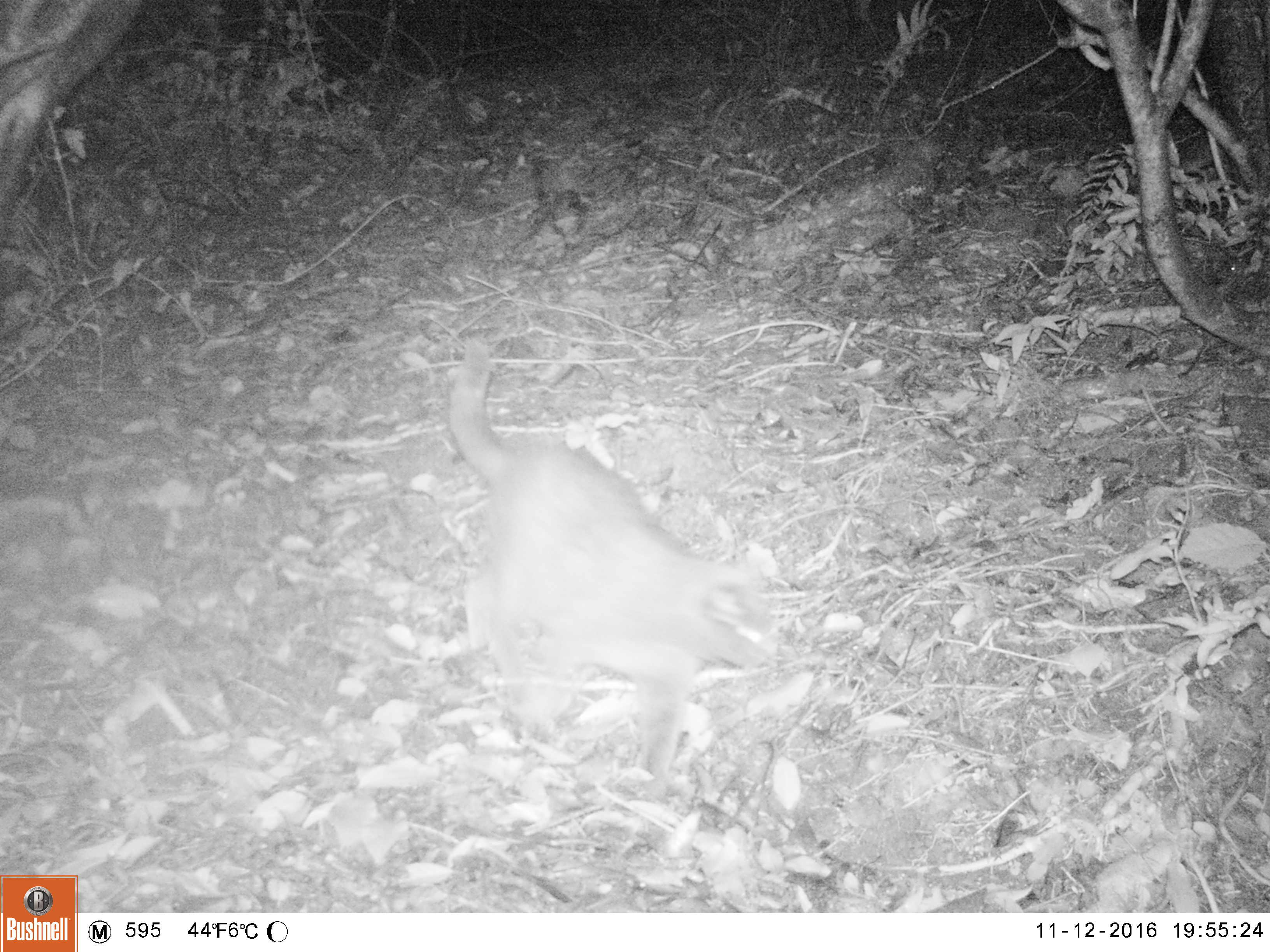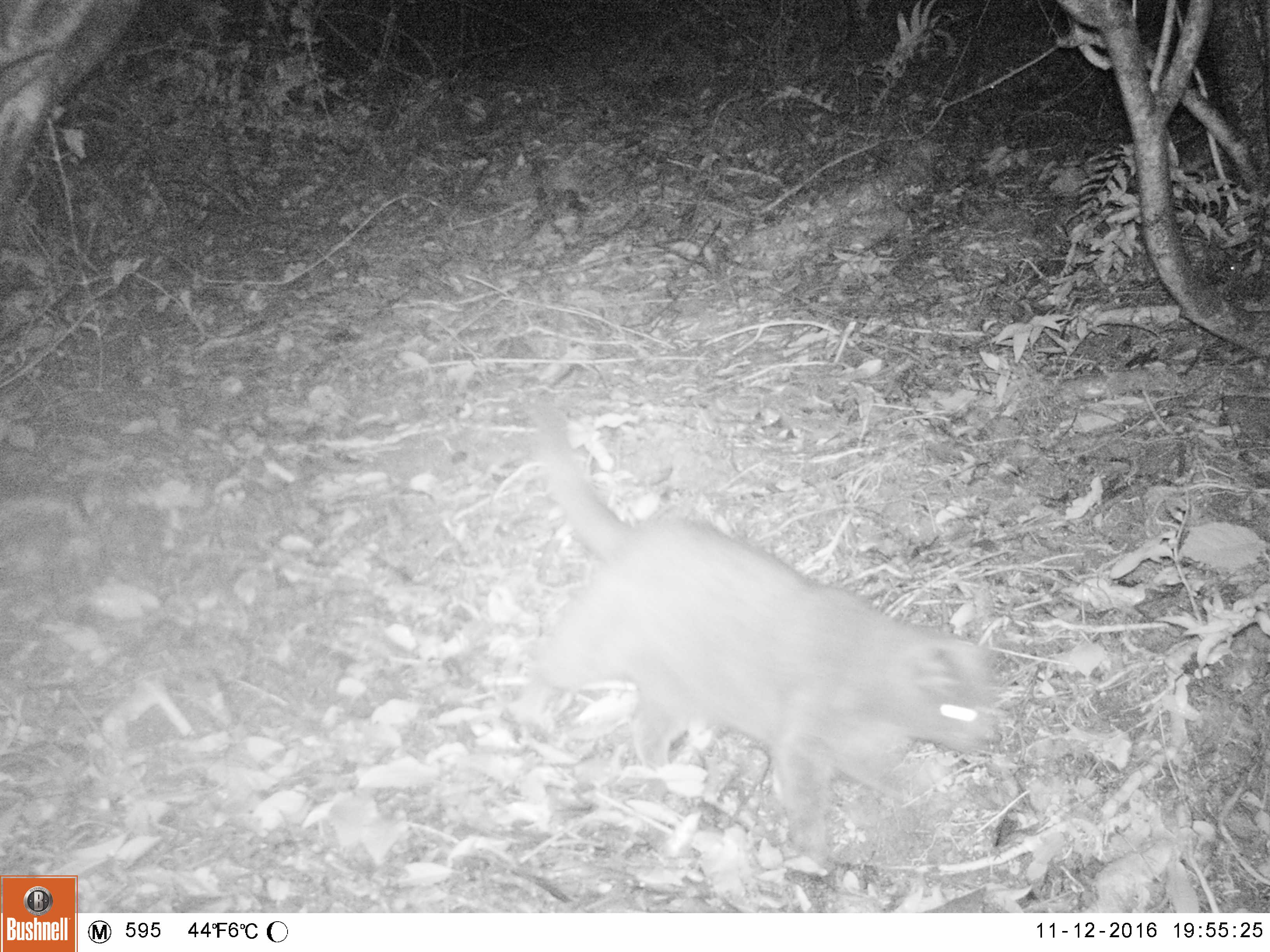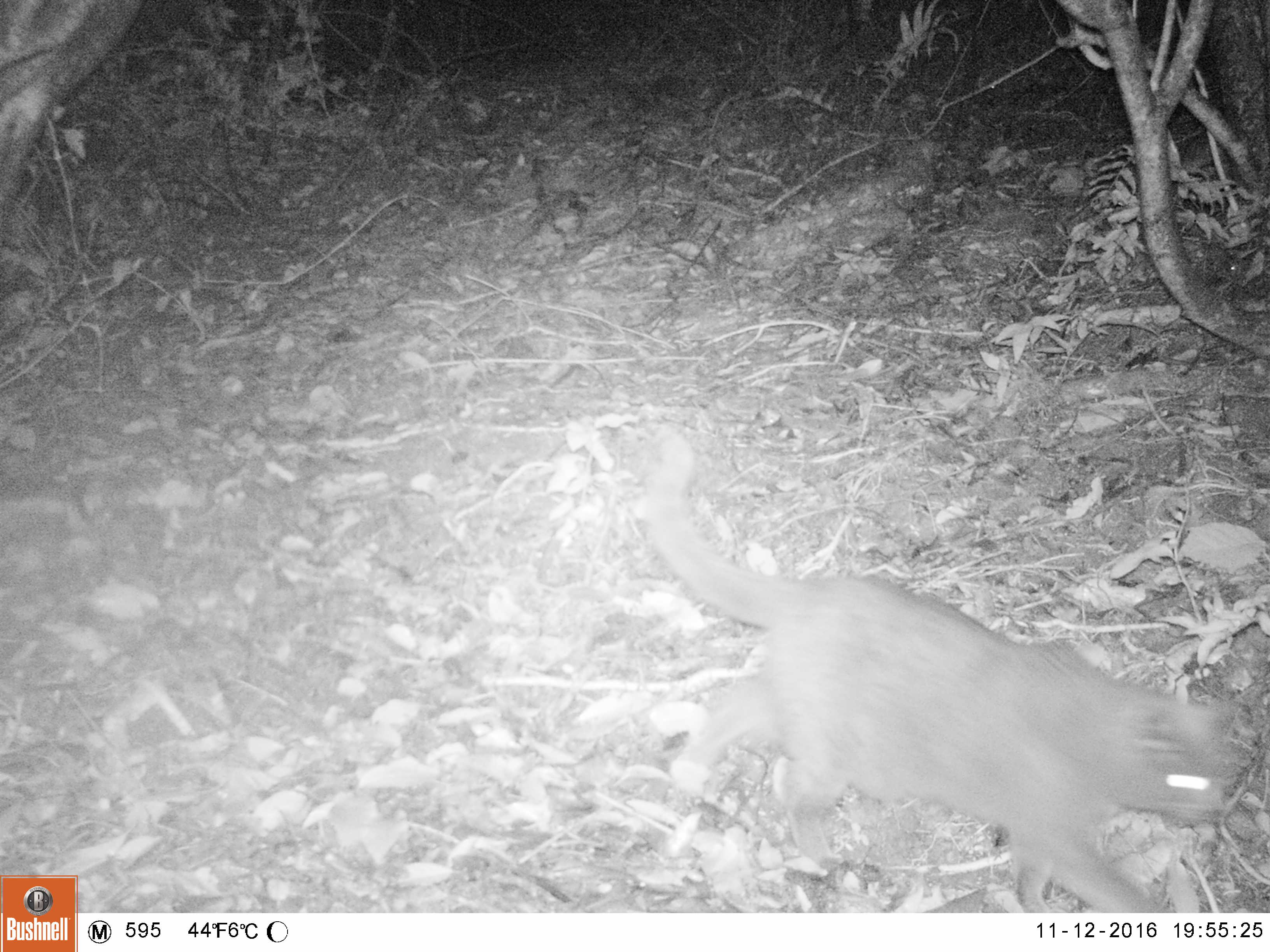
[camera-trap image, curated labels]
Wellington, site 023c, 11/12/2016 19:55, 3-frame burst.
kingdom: Animalia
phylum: Chordata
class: Mammalia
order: Carnivora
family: Felidae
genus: Felis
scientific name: Felis catus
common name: cat